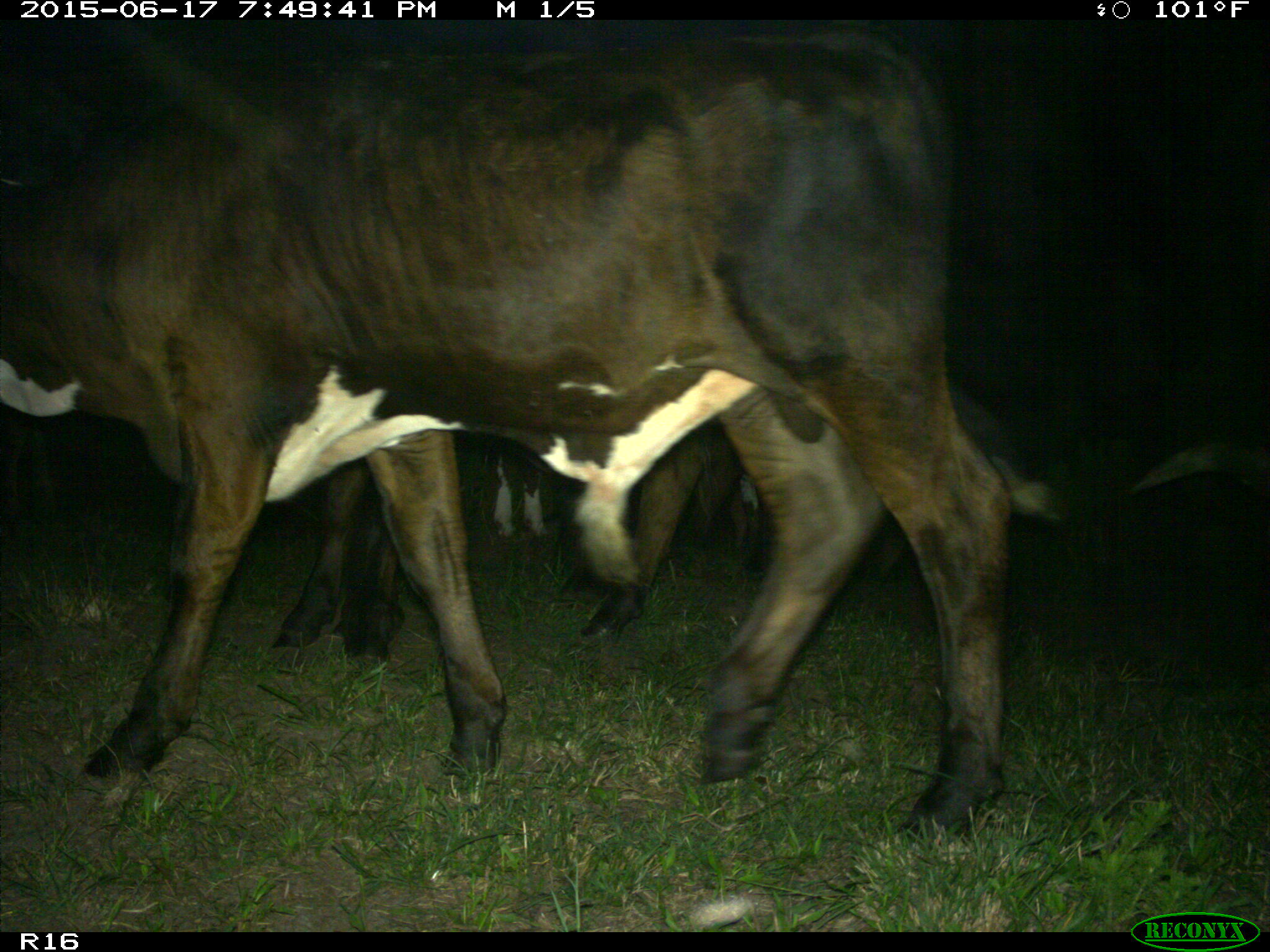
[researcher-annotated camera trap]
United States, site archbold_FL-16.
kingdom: Animalia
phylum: Chordata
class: Mammalia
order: Artiodactyla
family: Bovidae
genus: Bos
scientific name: Bos taurus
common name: domestic cow